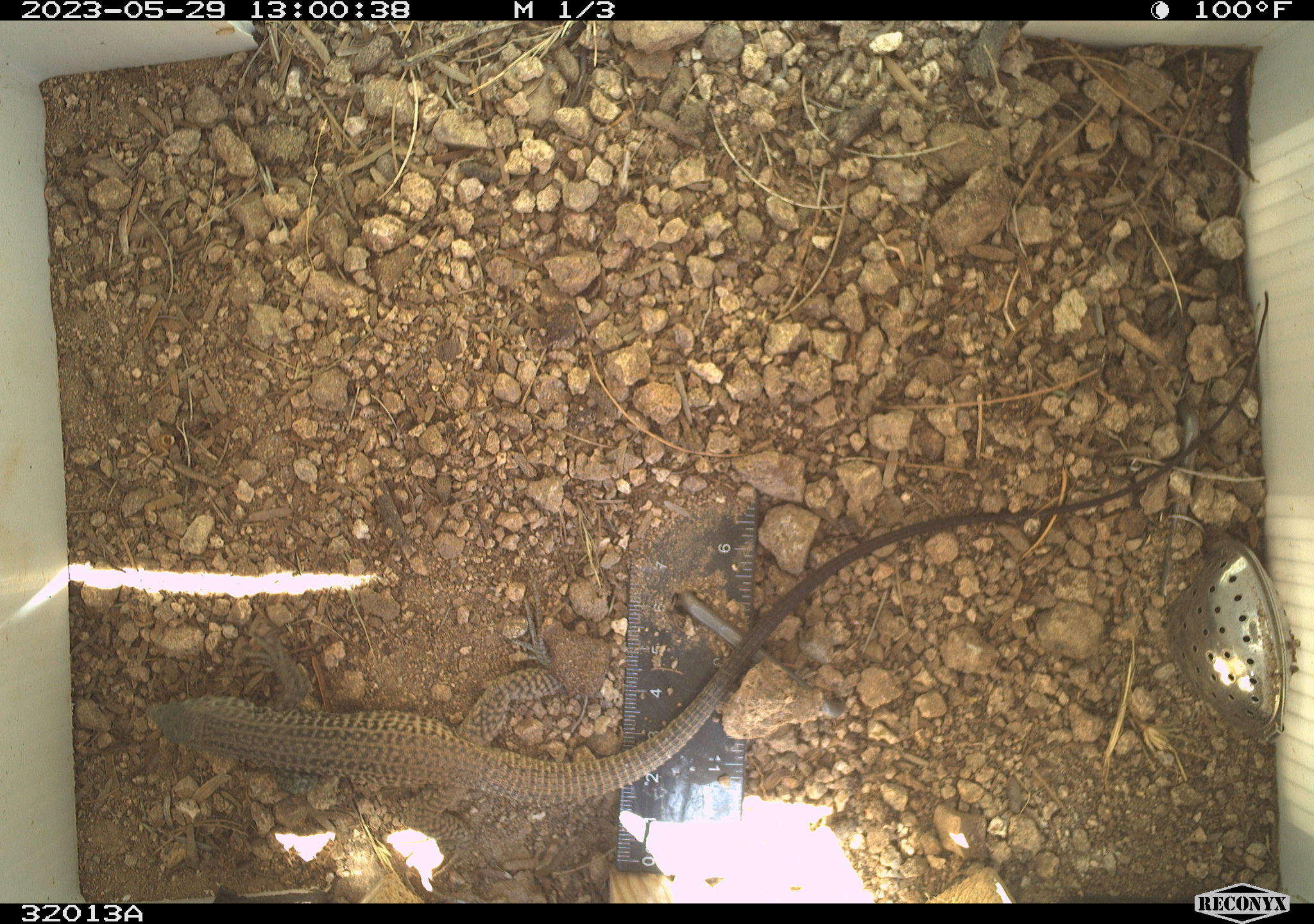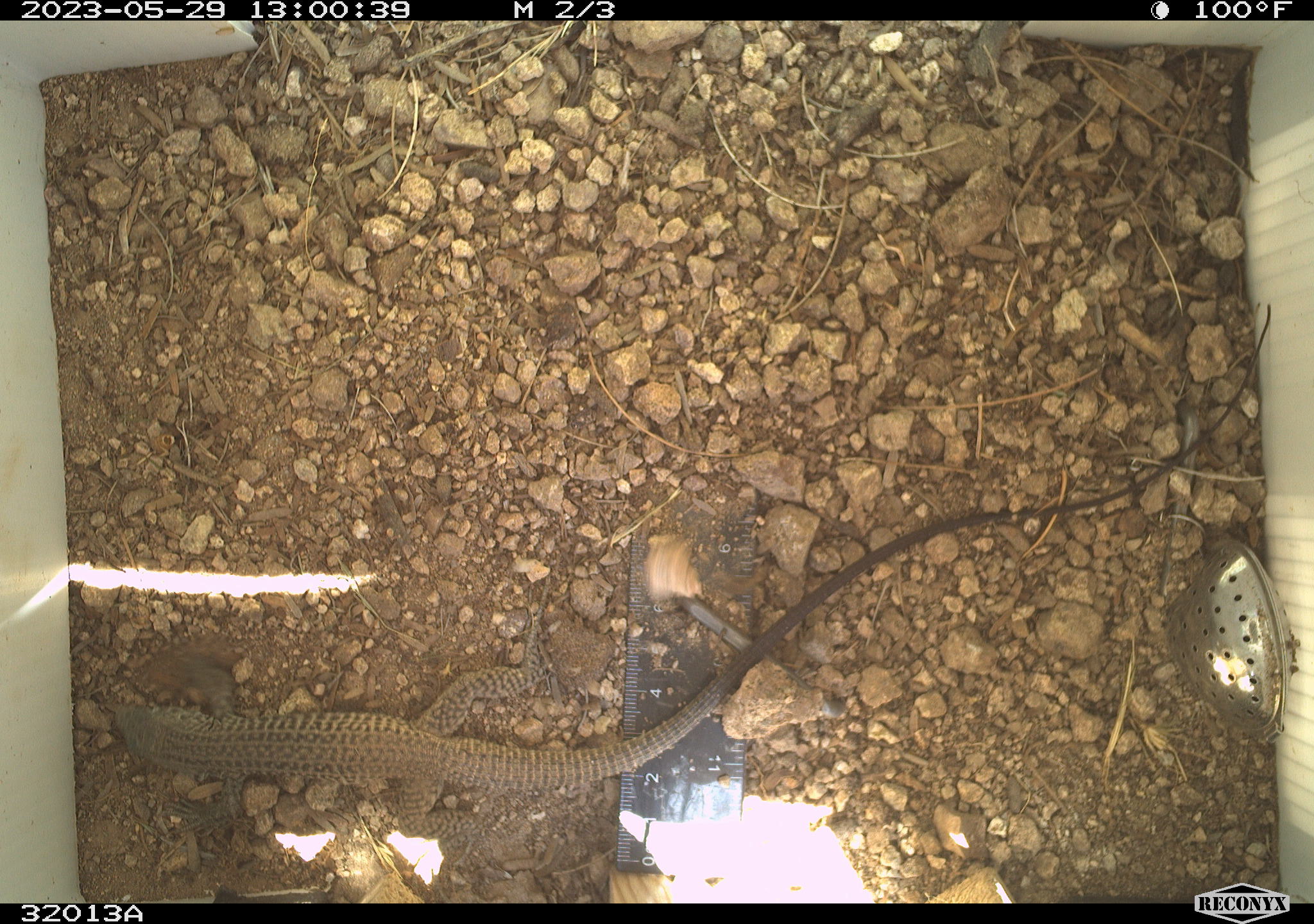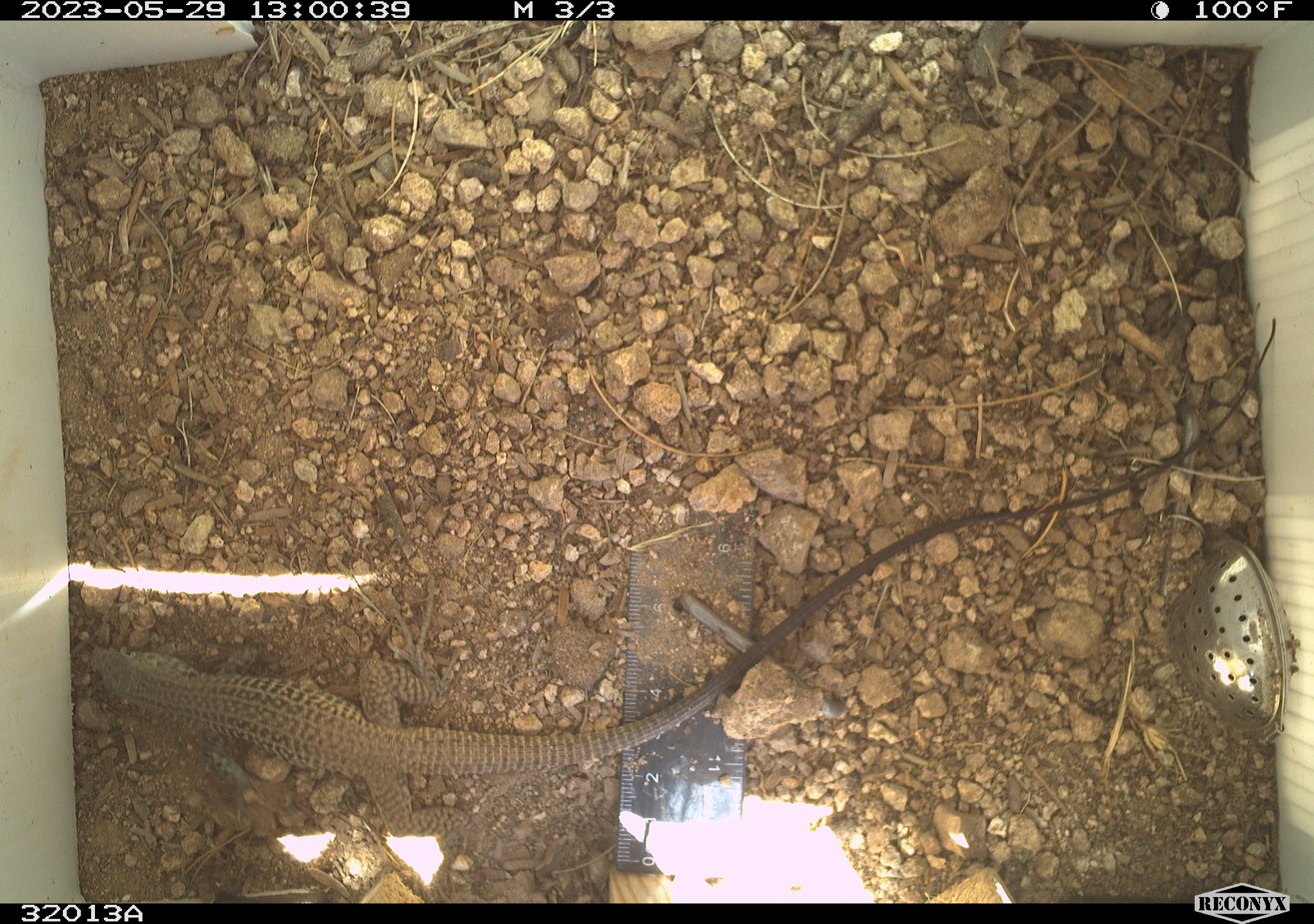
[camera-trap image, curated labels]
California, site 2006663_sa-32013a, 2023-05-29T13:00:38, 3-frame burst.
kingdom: Animalia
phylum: Chordata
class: Reptilia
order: Squamata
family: Teiidae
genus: Aspidoscelis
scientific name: Aspidoscelis tigris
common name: western whiptail